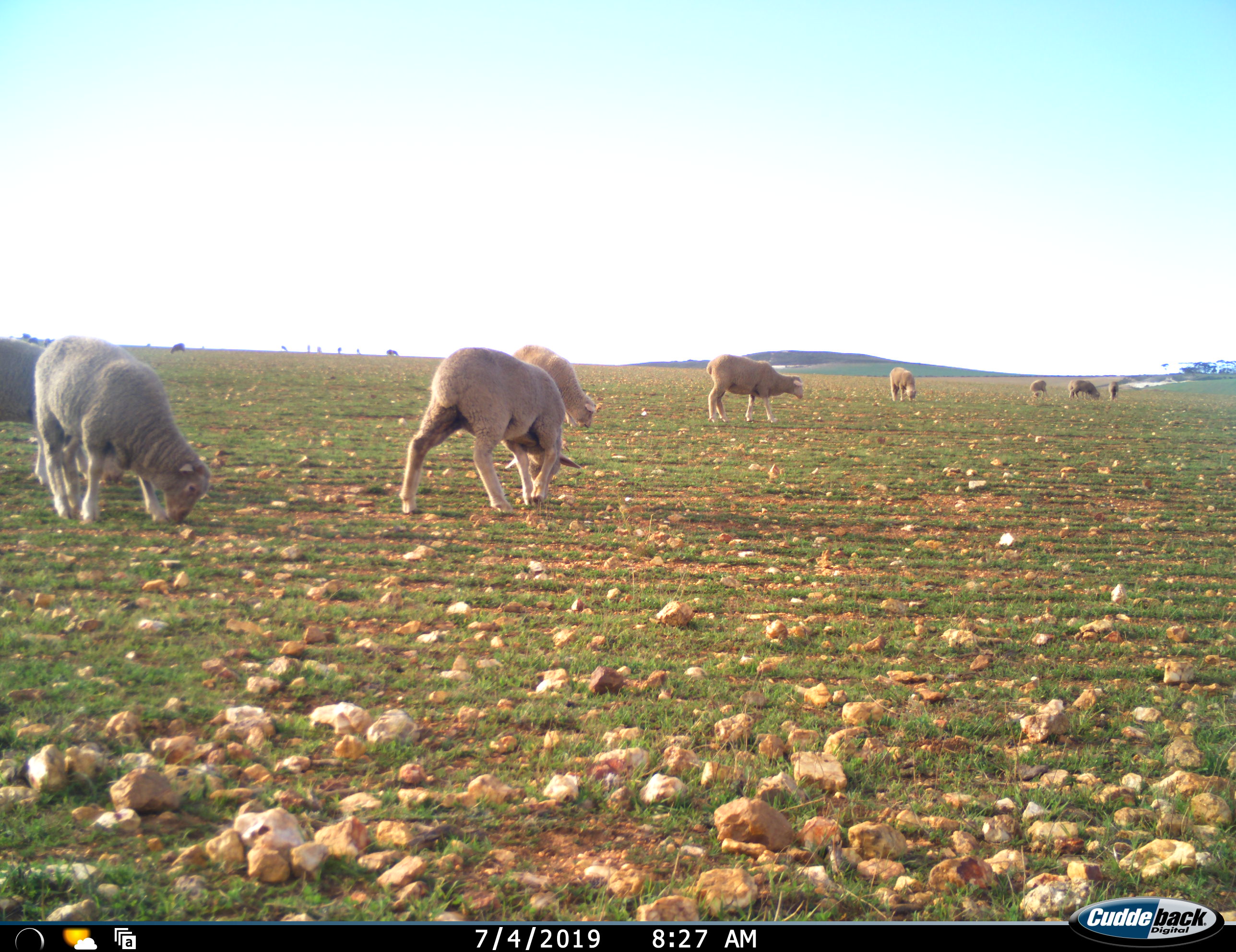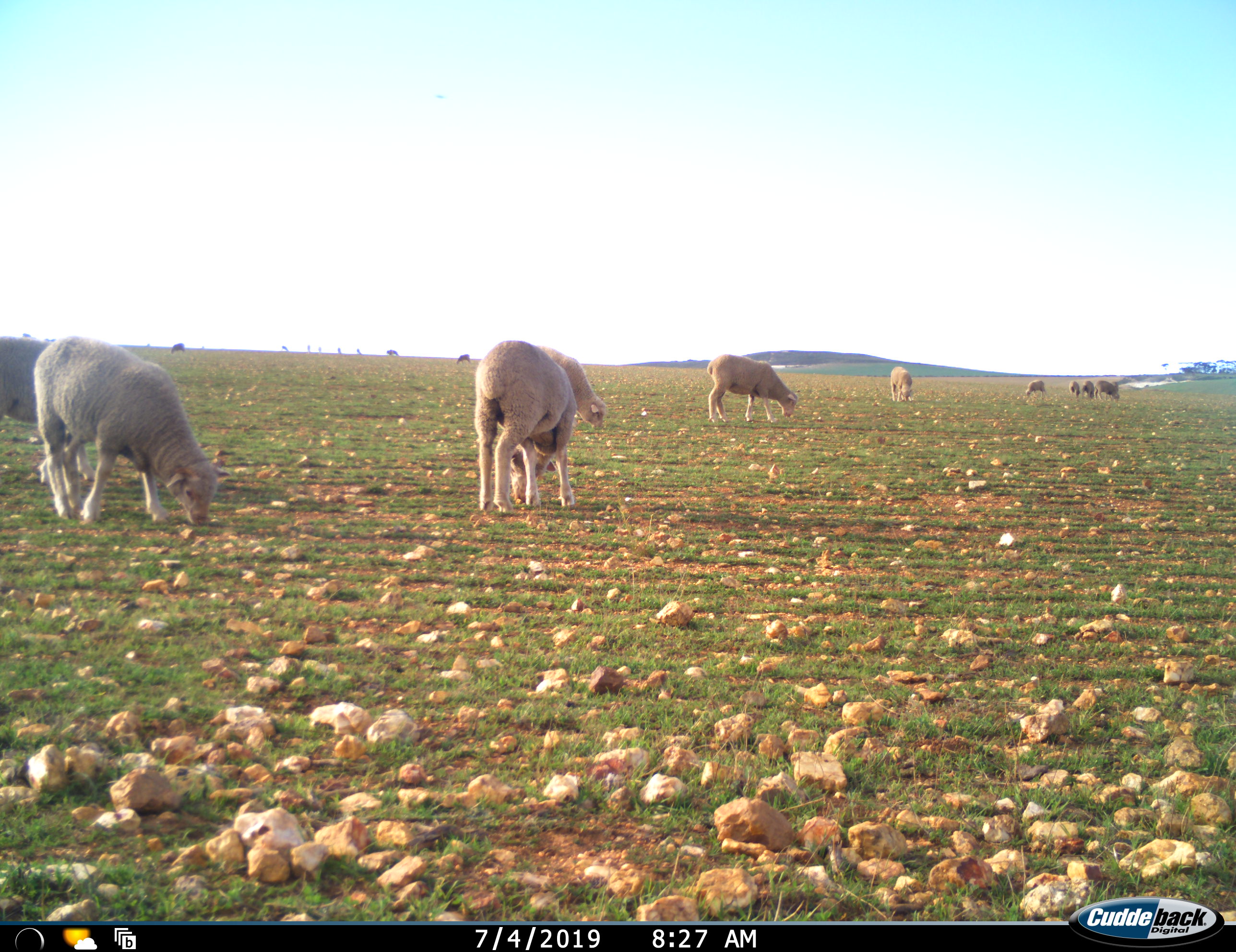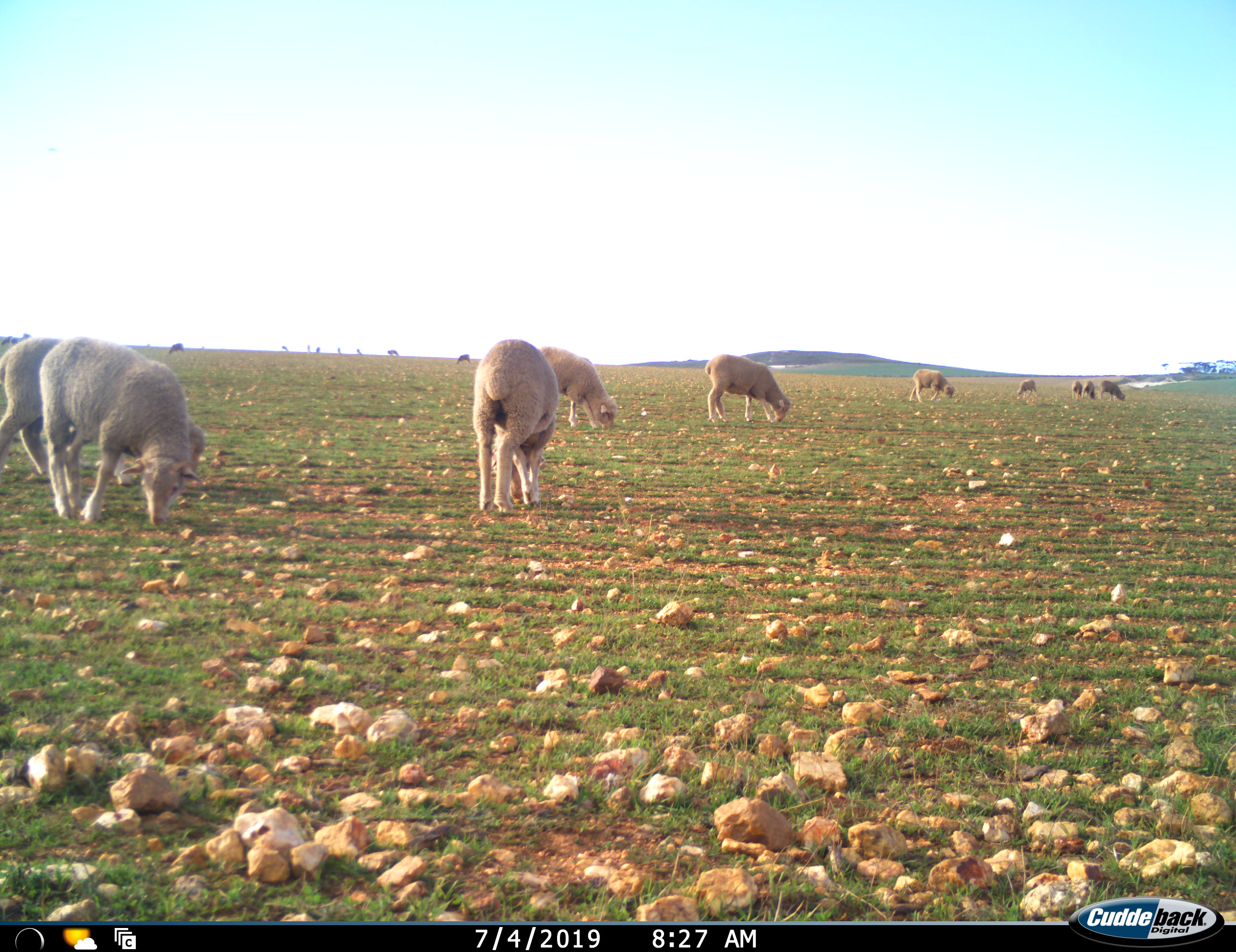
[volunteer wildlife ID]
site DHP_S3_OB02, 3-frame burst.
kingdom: Animalia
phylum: Chordata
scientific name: Vertebrata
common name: domestic animal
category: domesticanimal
Domesticanimal (domestic animal) (Vertebrata), count 11-50. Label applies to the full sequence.